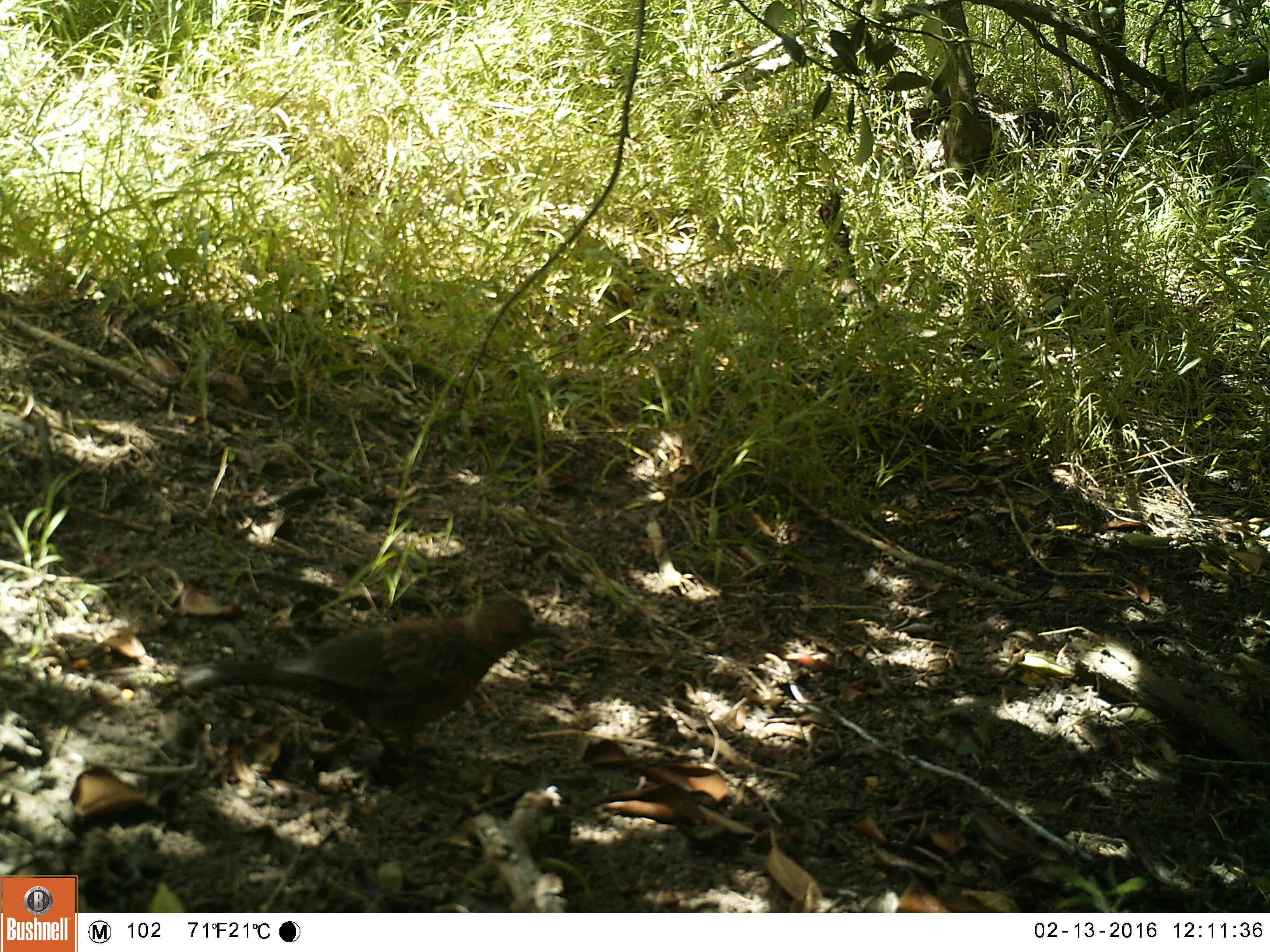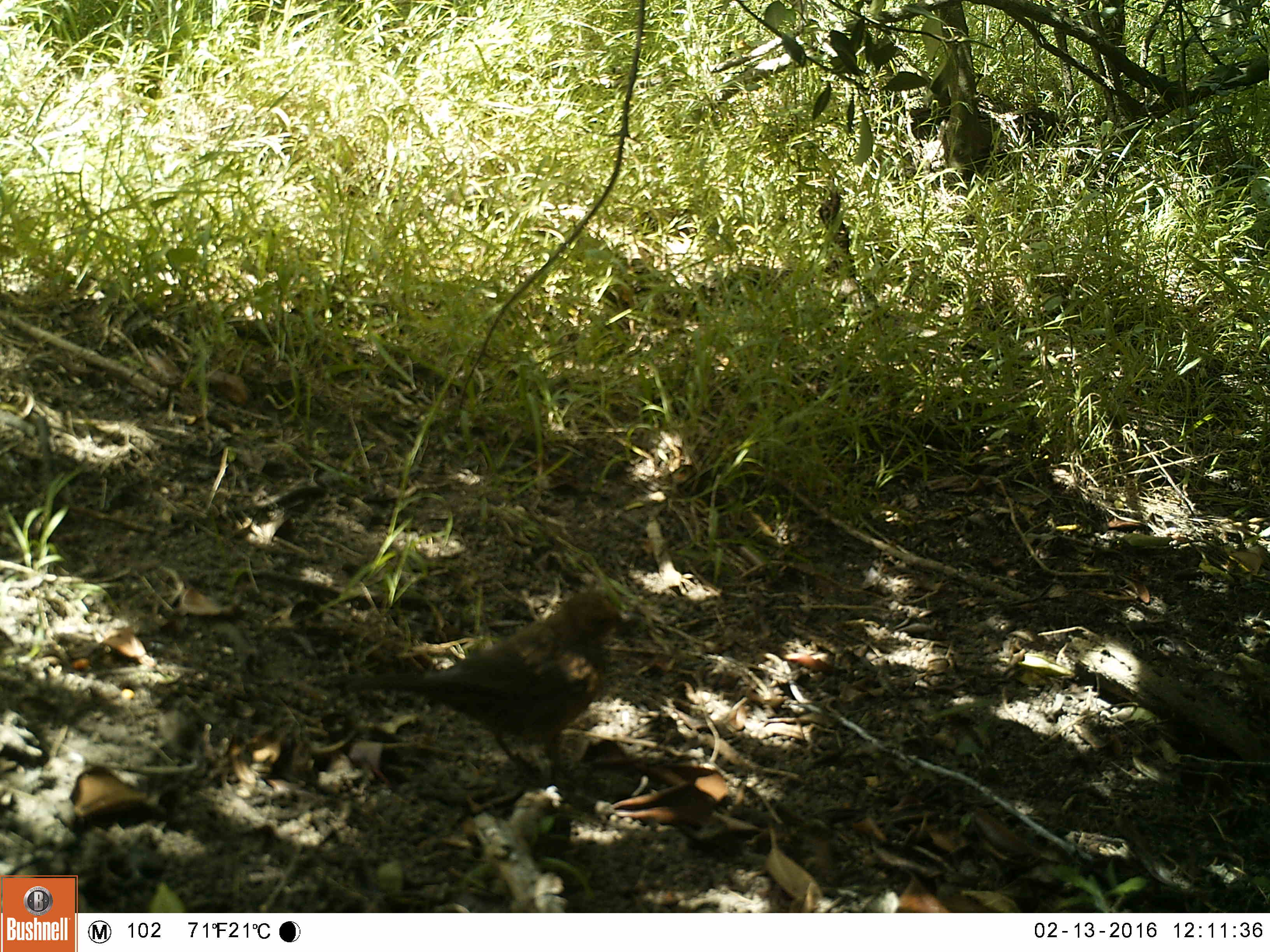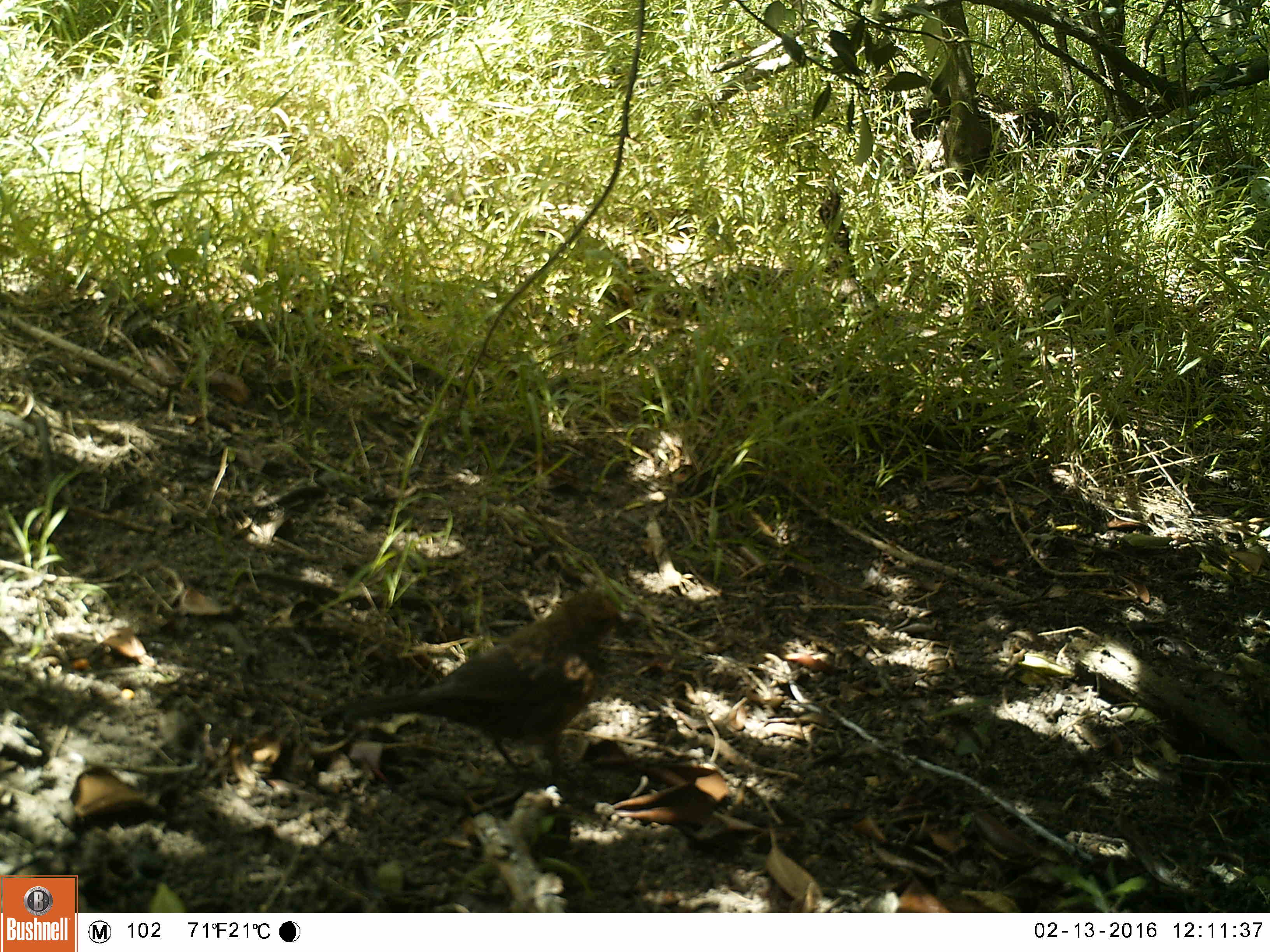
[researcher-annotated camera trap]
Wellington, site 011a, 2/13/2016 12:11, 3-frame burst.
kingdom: Animalia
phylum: Chordata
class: Aves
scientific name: Aves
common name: bird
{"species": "bird (Aves)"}